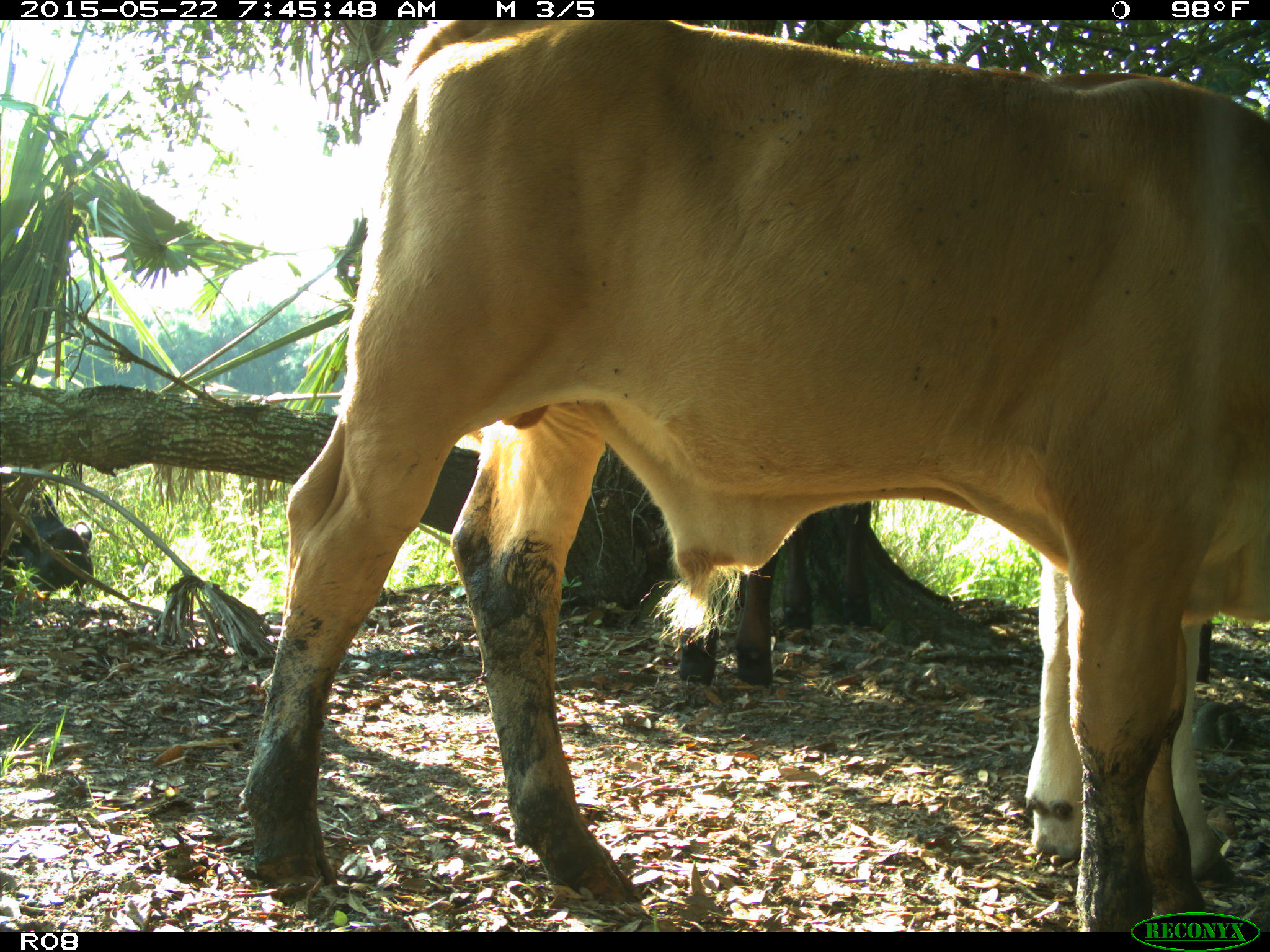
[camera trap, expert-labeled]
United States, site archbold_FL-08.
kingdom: Animalia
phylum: Chordata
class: Mammalia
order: Artiodactyla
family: Bovidae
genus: Bos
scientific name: Bos taurus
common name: domestic cow